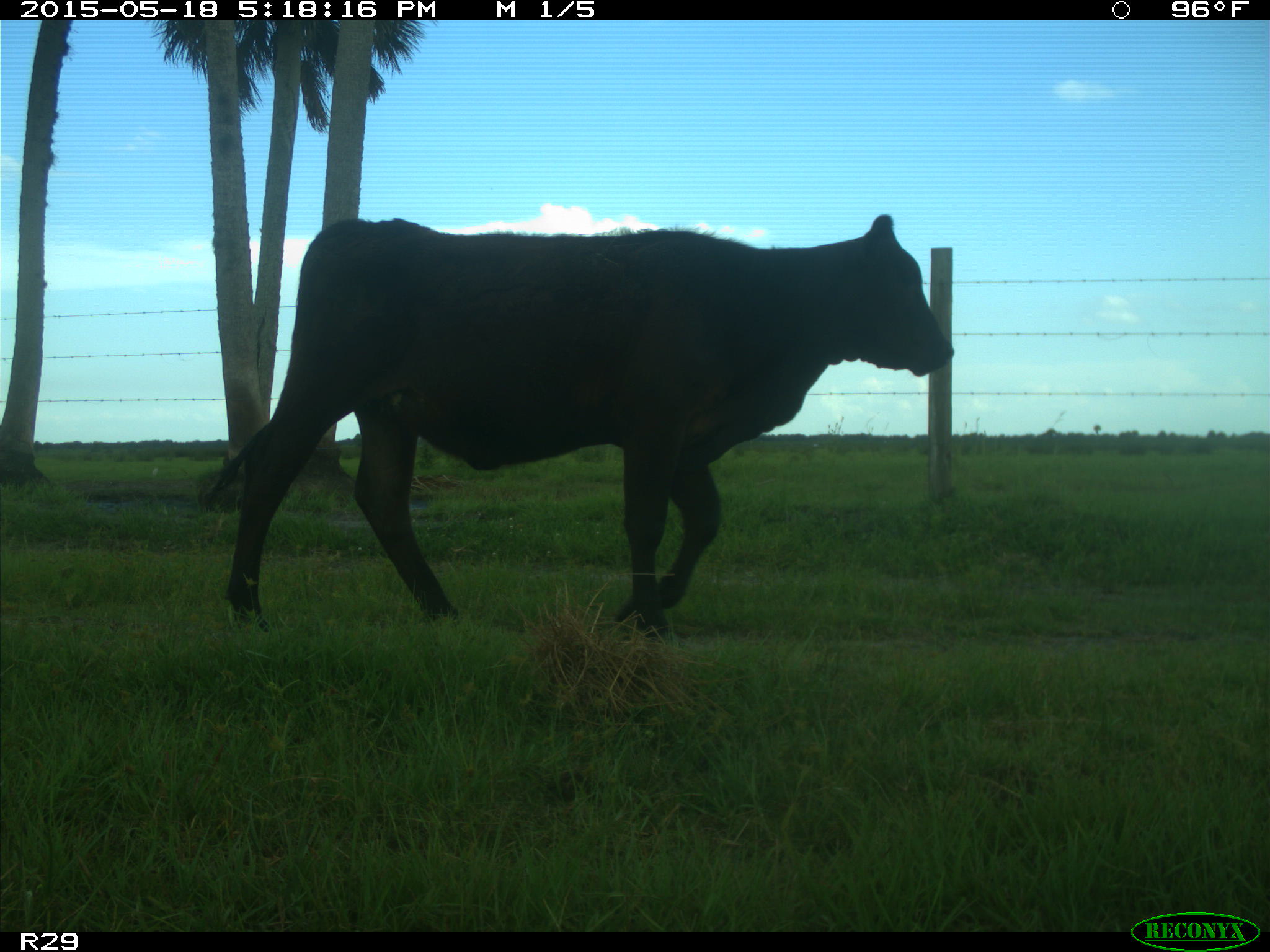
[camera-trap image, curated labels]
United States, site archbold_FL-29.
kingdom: Animalia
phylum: Chordata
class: Mammalia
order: Artiodactyla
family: Bovidae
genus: Bos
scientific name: Bos taurus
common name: domestic cow